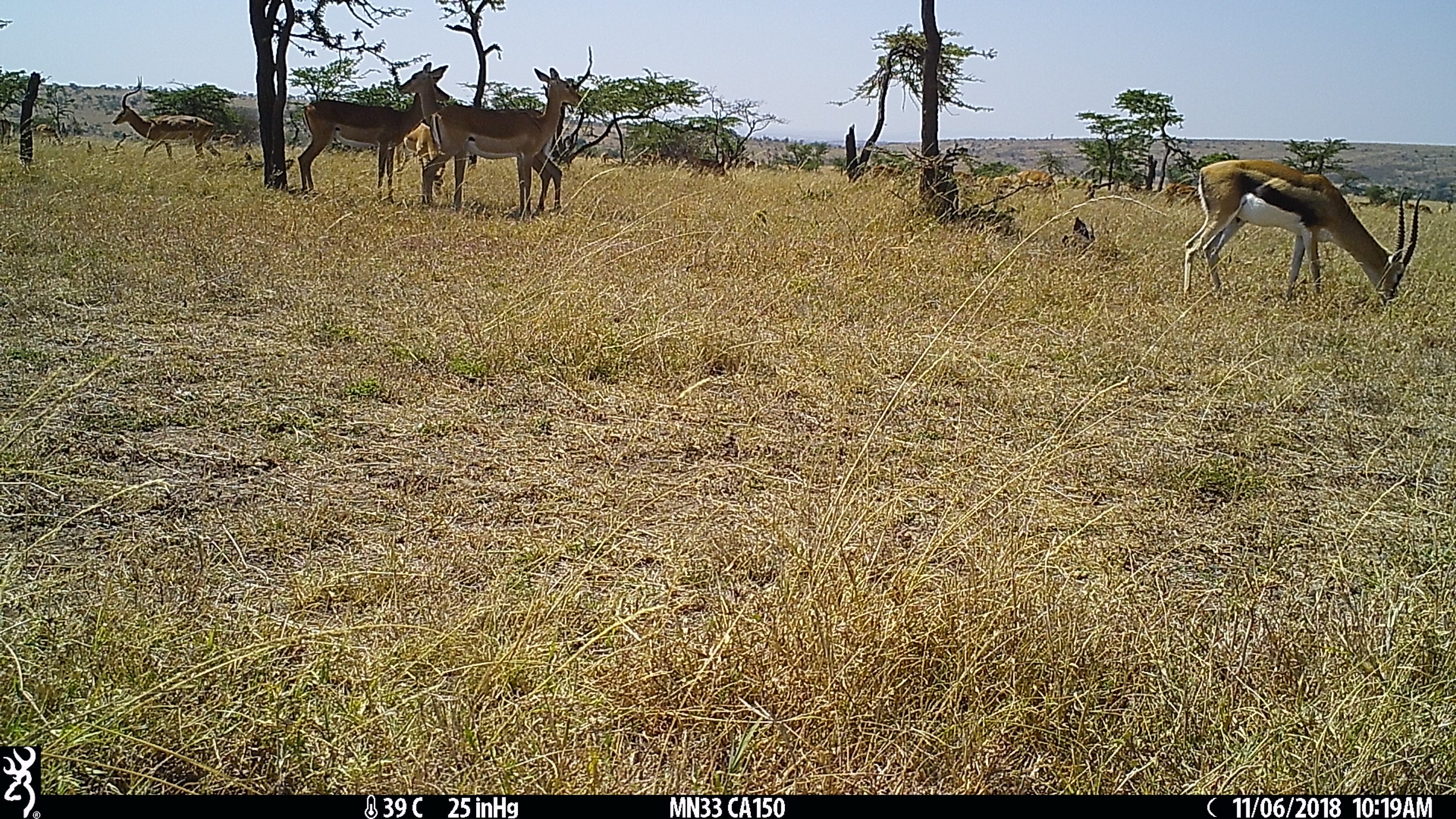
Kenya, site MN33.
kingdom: Animalia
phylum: Chordata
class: Mammalia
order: Artiodactyla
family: Bovidae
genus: Eudorcas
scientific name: Eudorcas thomsonii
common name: thomon's gazelle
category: gazelle thomsons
Gazelle thomsons (thomon's gazelle) (Eudorcas thomsonii).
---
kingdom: Animalia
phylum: Chordata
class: Mammalia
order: Artiodactyla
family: Bovidae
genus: Aepyceros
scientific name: Aepyceros melampus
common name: impala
Impala (Aepyceros melampus).